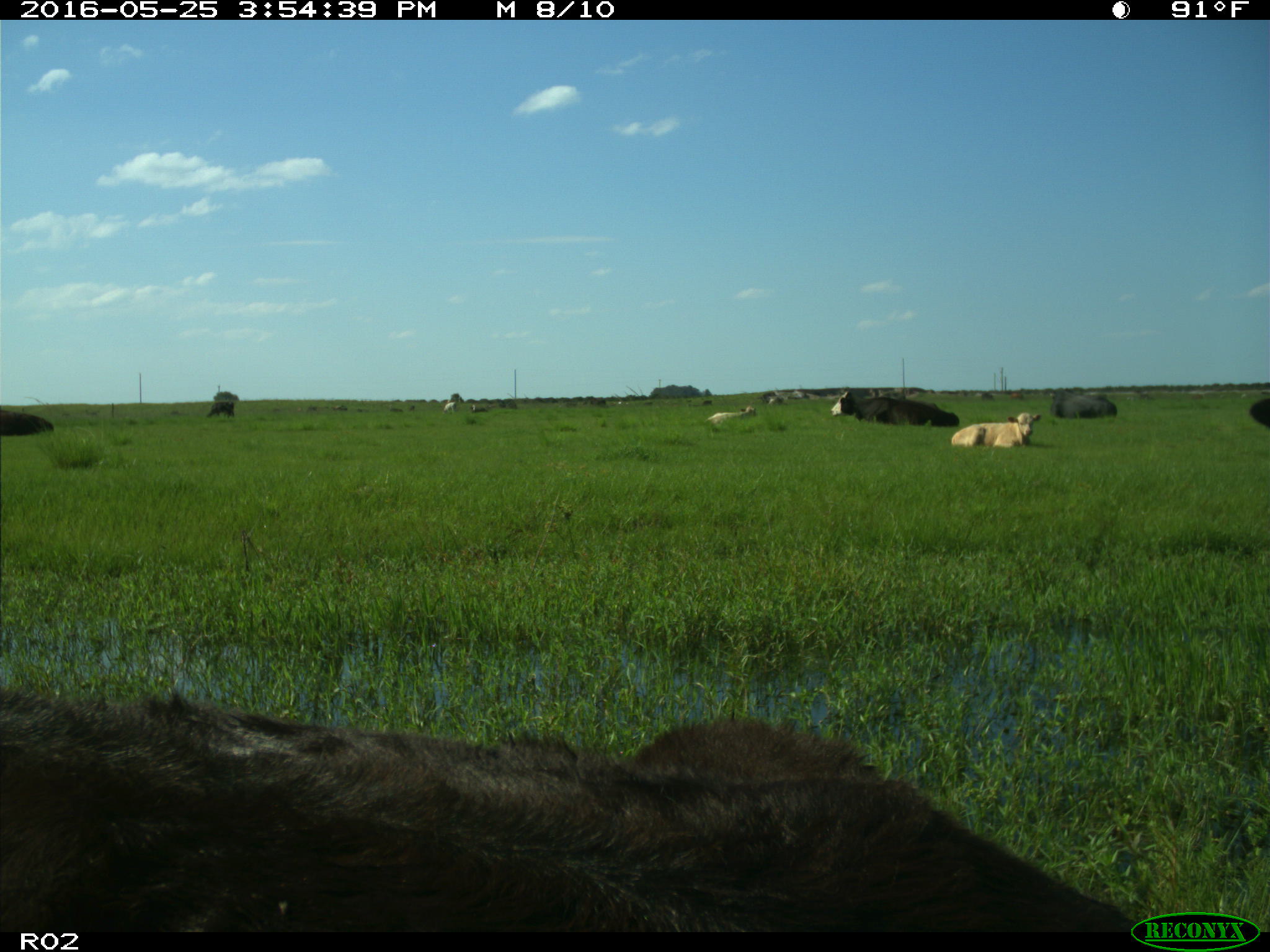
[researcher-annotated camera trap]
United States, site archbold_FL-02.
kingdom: Animalia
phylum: Chordata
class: Mammalia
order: Artiodactyla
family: Bovidae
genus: Bos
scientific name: Bos taurus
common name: domestic cow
Bos taurus (domestic cow).